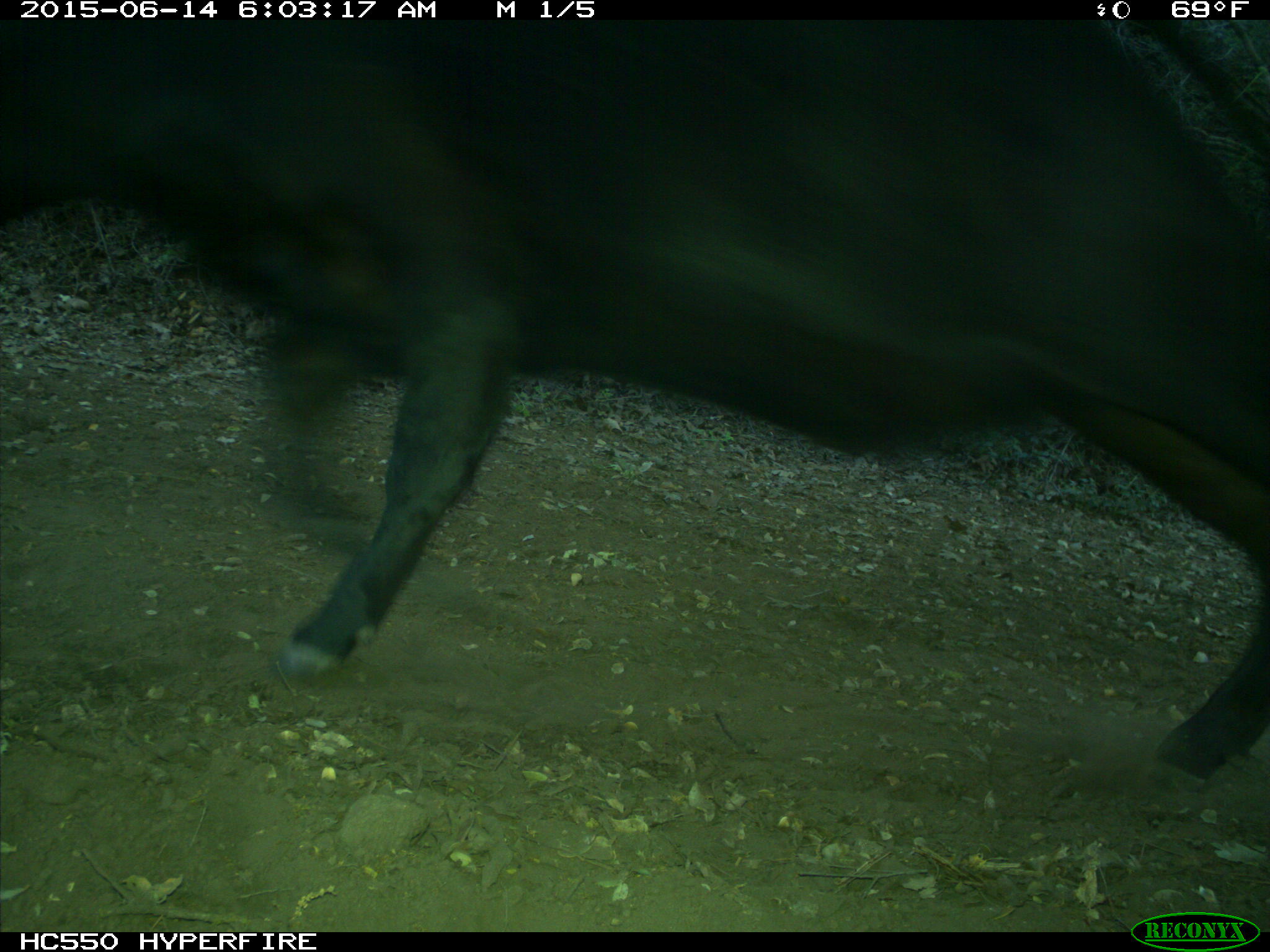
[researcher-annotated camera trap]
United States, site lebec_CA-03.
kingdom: Animalia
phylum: Chordata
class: Mammalia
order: Artiodactyla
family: Bovidae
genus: Bos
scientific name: Bos taurus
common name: domestic cow